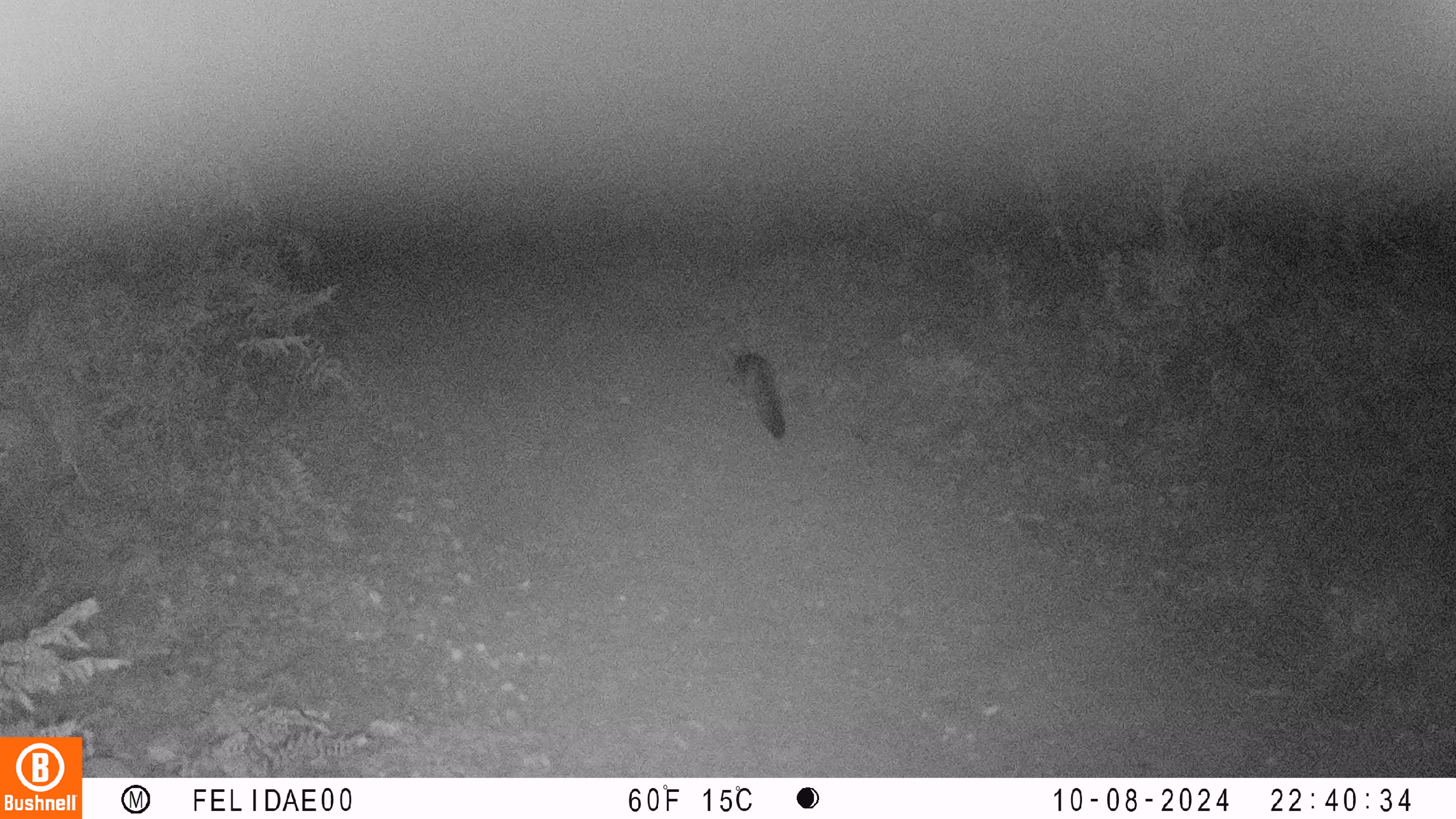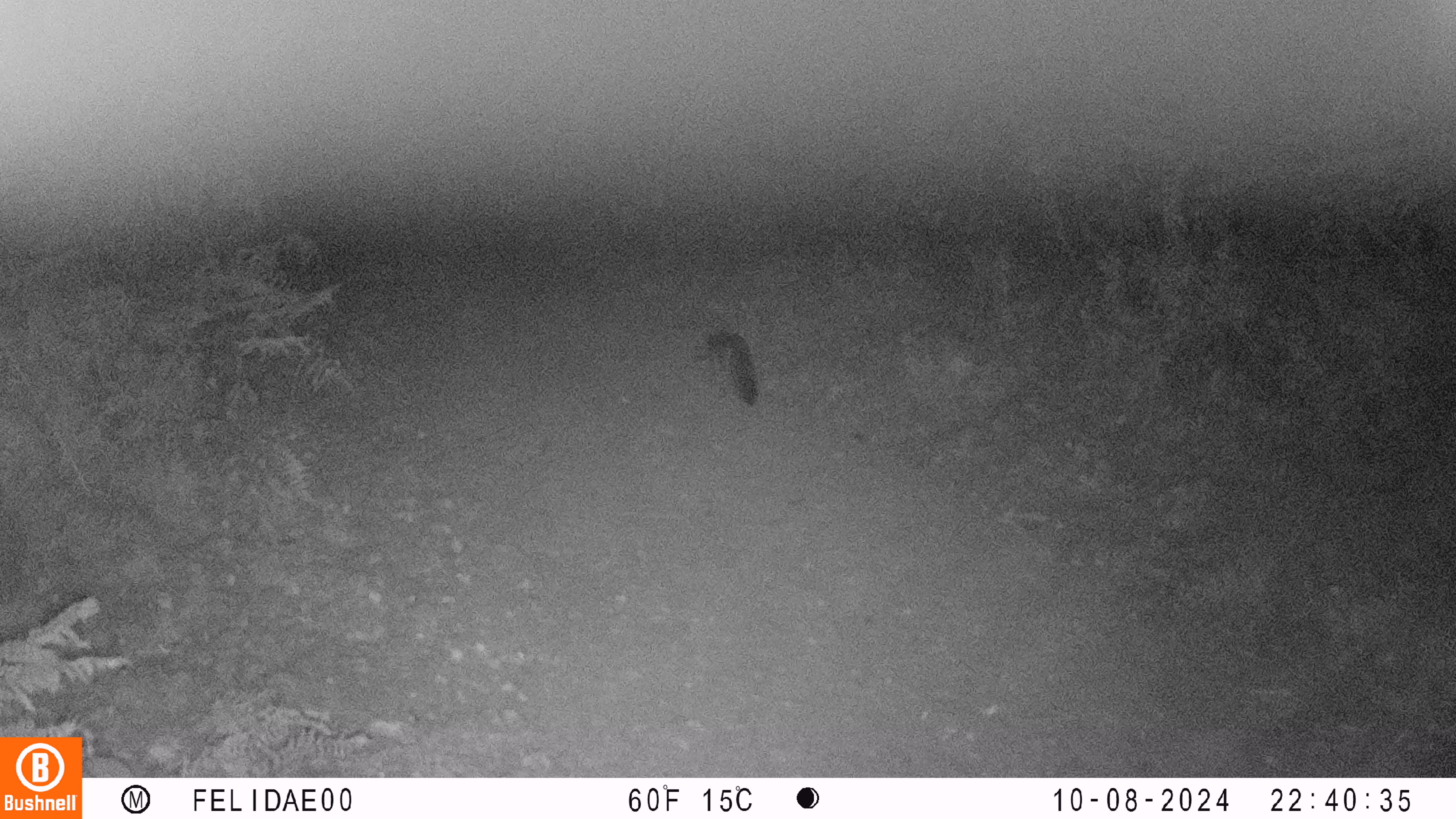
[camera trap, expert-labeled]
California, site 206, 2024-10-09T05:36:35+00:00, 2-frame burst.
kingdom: Animalia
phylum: Chordata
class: Mammalia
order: Carnivora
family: Canidae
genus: Urocyon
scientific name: Urocyon cinereoargenteus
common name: gray fox